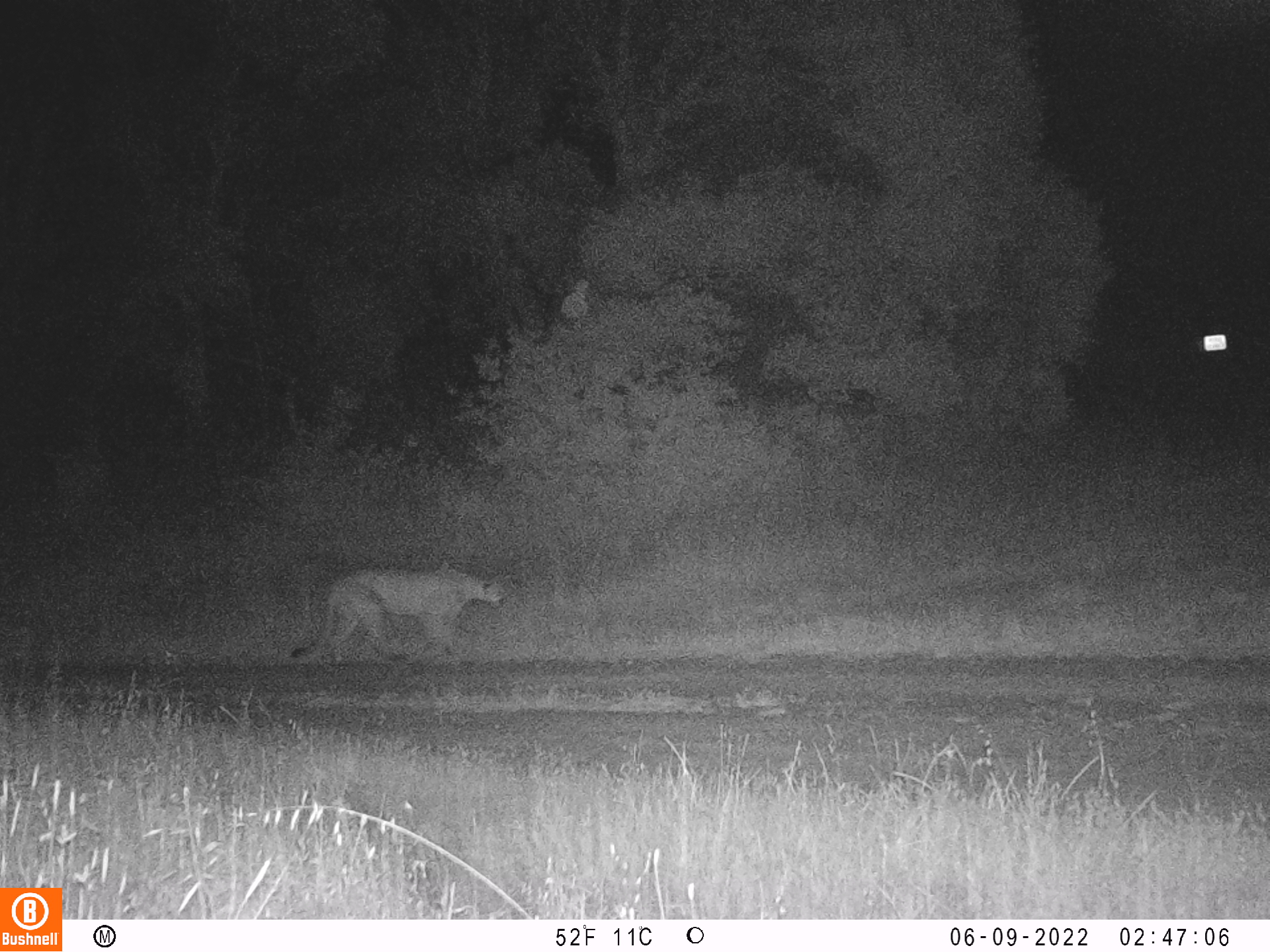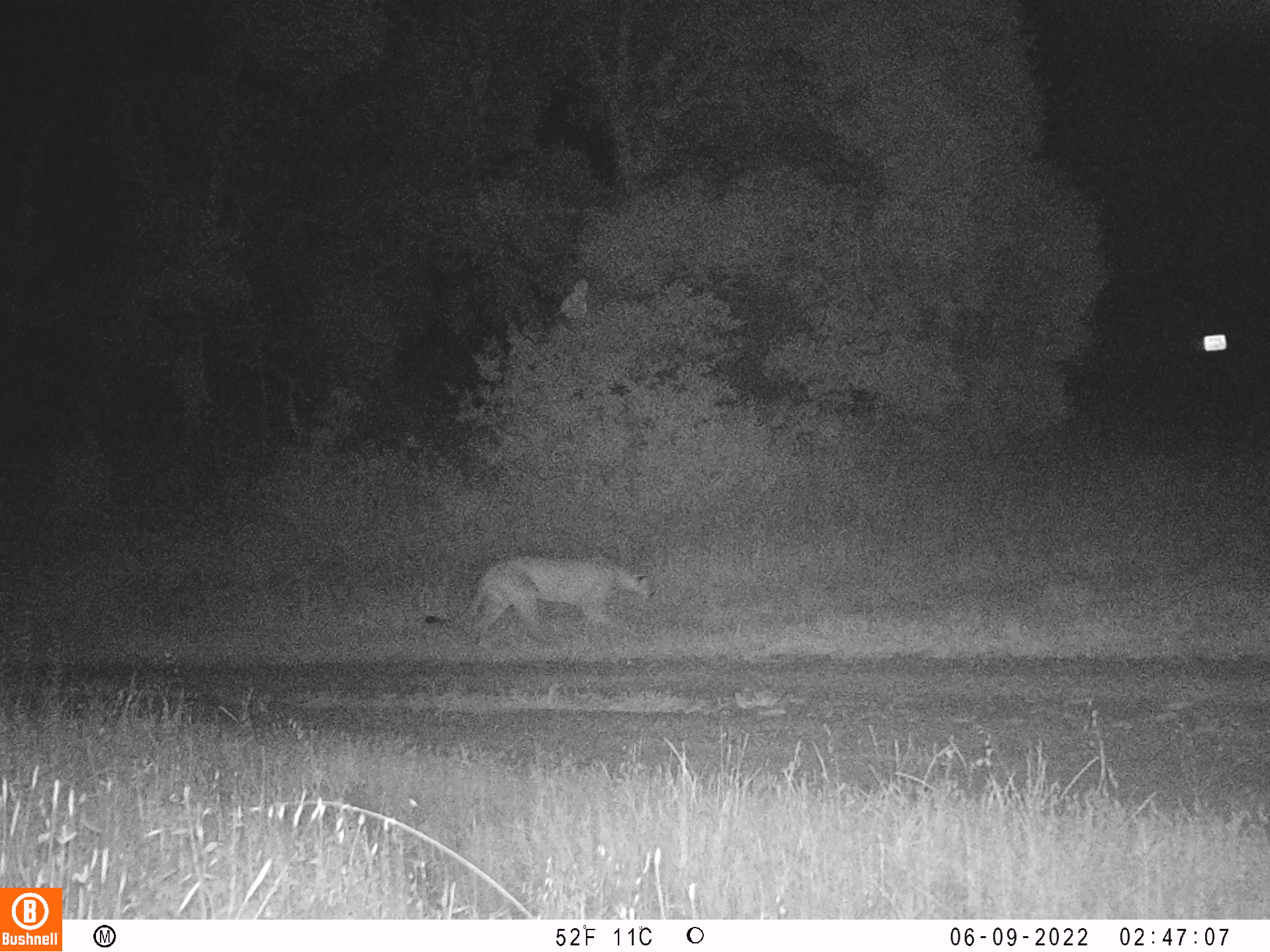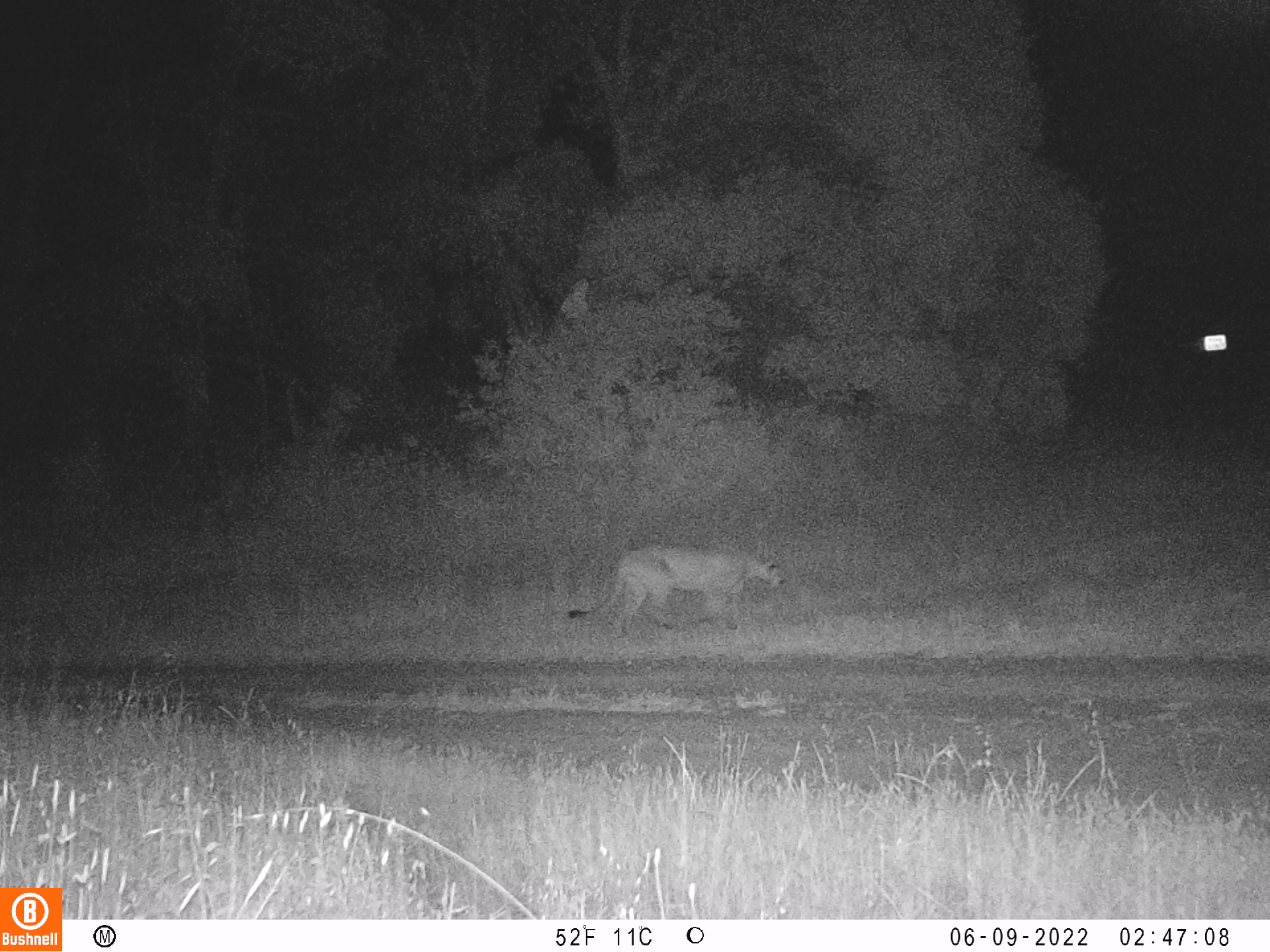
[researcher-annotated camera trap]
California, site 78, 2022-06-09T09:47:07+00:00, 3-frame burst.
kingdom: Animalia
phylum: Chordata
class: Mammalia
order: Carnivora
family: Felidae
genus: Puma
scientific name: Puma concolor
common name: puma